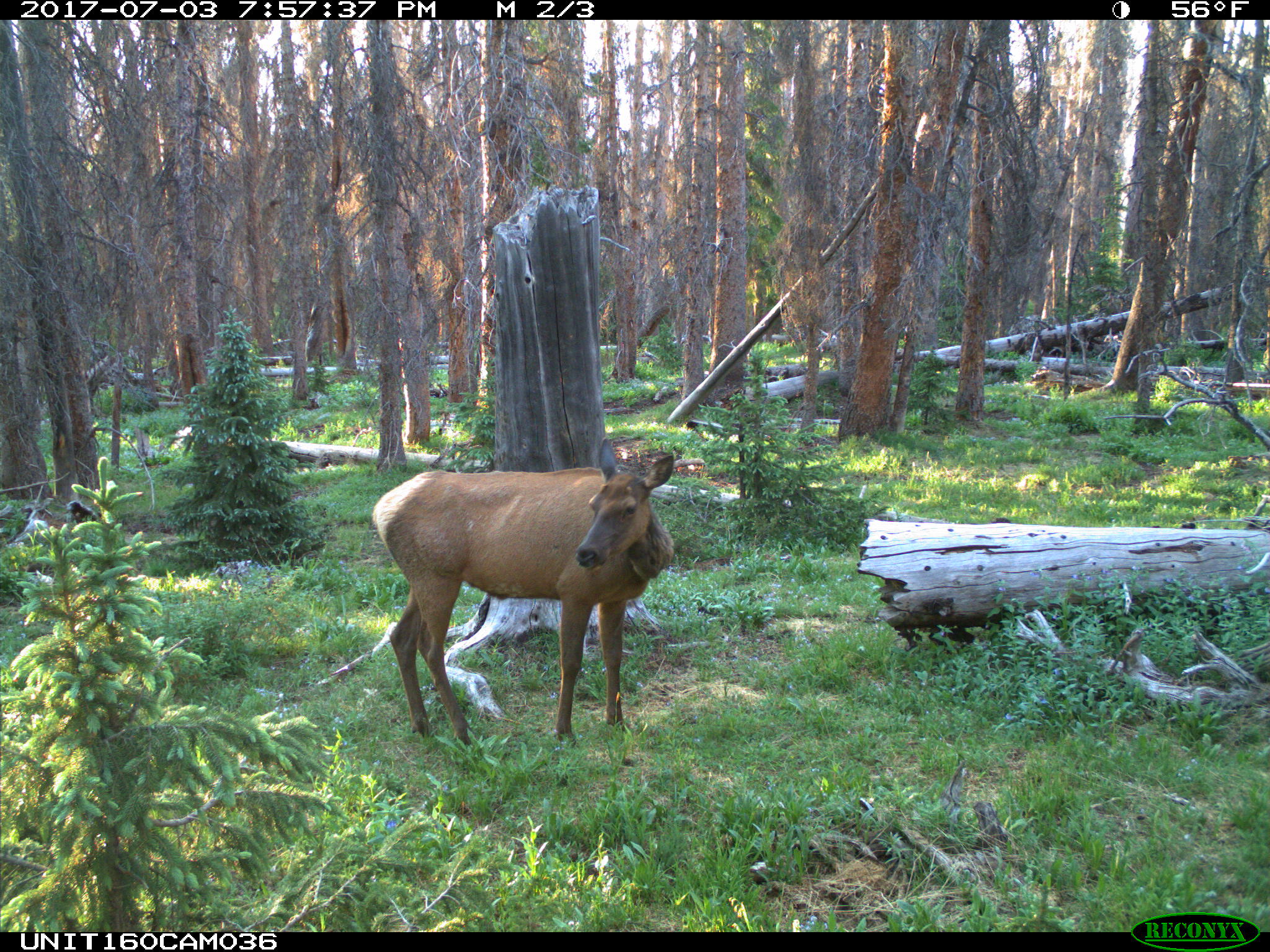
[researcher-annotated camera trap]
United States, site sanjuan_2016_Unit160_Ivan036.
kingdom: Animalia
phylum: Chordata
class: Mammalia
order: Artiodactyla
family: Cervidae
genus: Cervus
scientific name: Cervus elaphus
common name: red deer